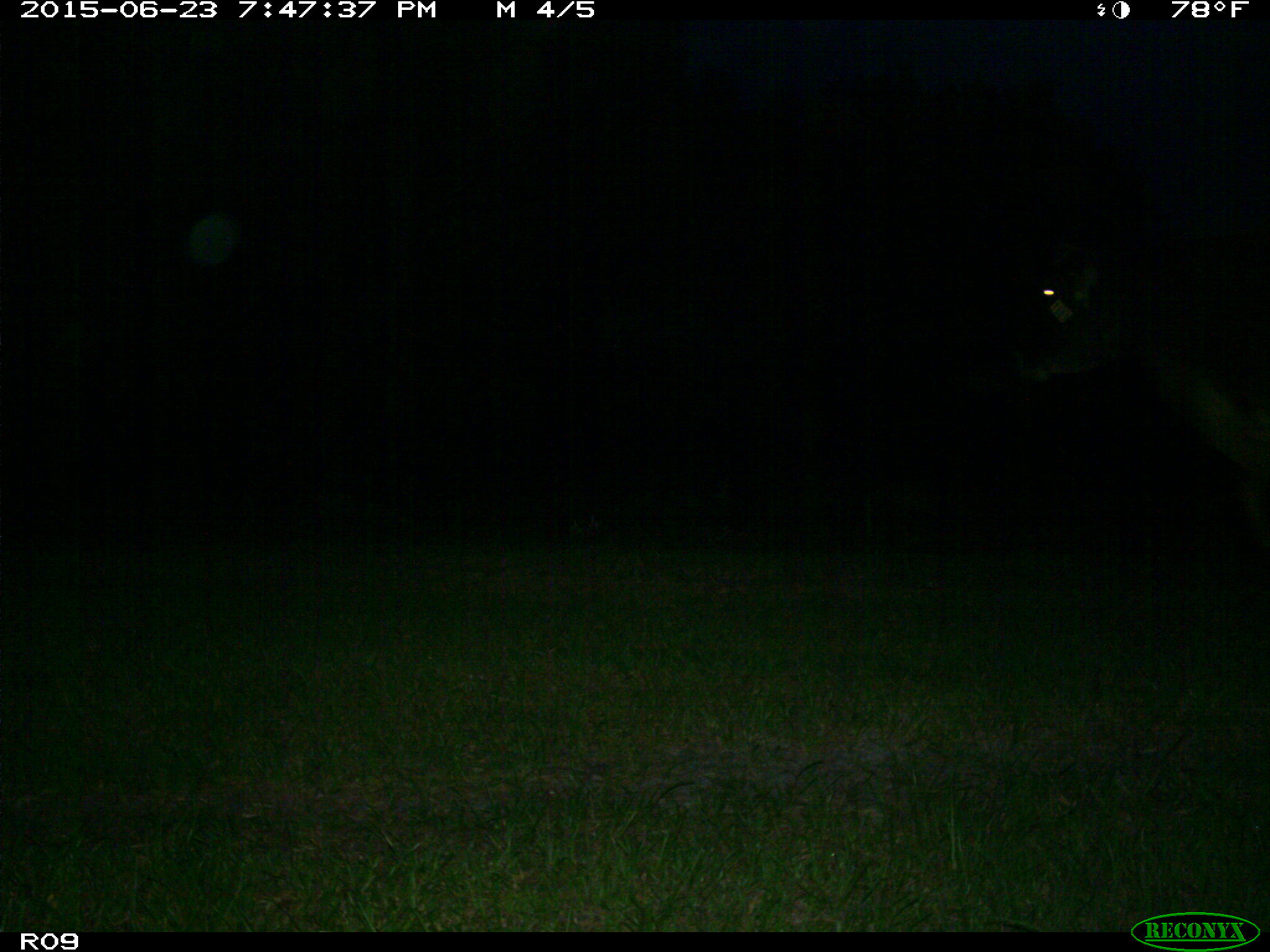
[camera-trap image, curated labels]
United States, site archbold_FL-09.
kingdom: Animalia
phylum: Chordata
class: Mammalia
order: Artiodactyla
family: Bovidae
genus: Bos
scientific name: Bos taurus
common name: domestic cow